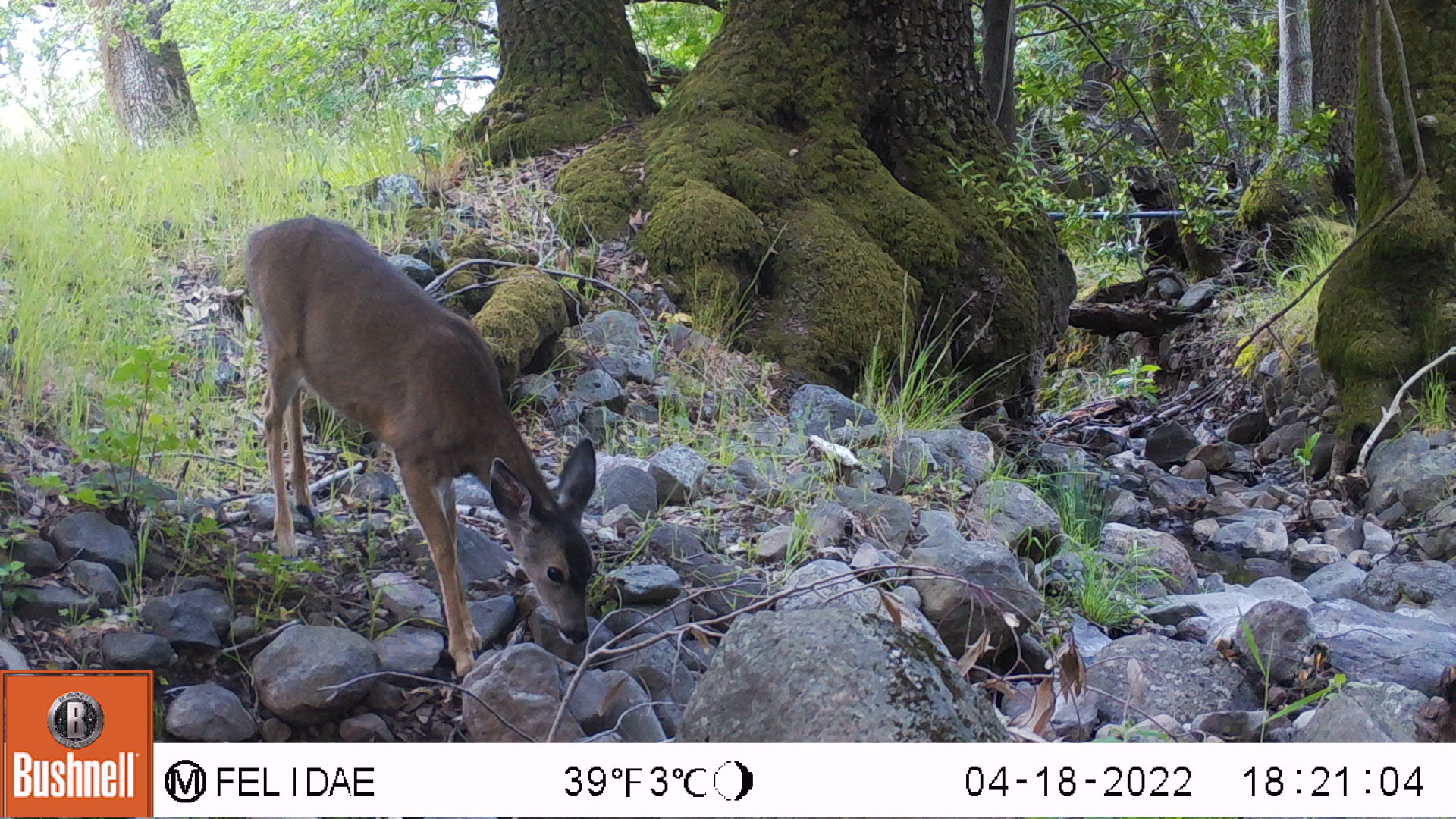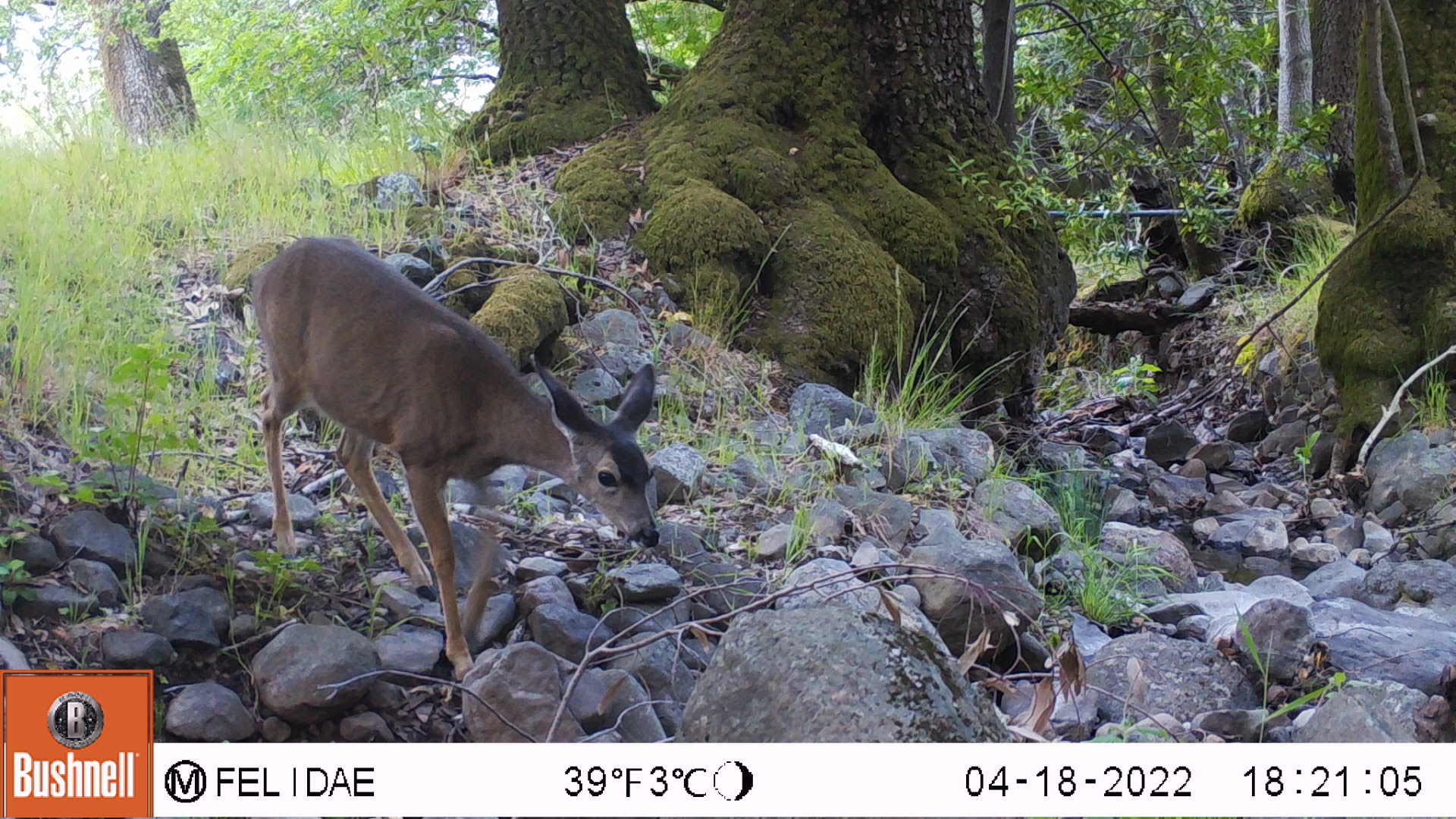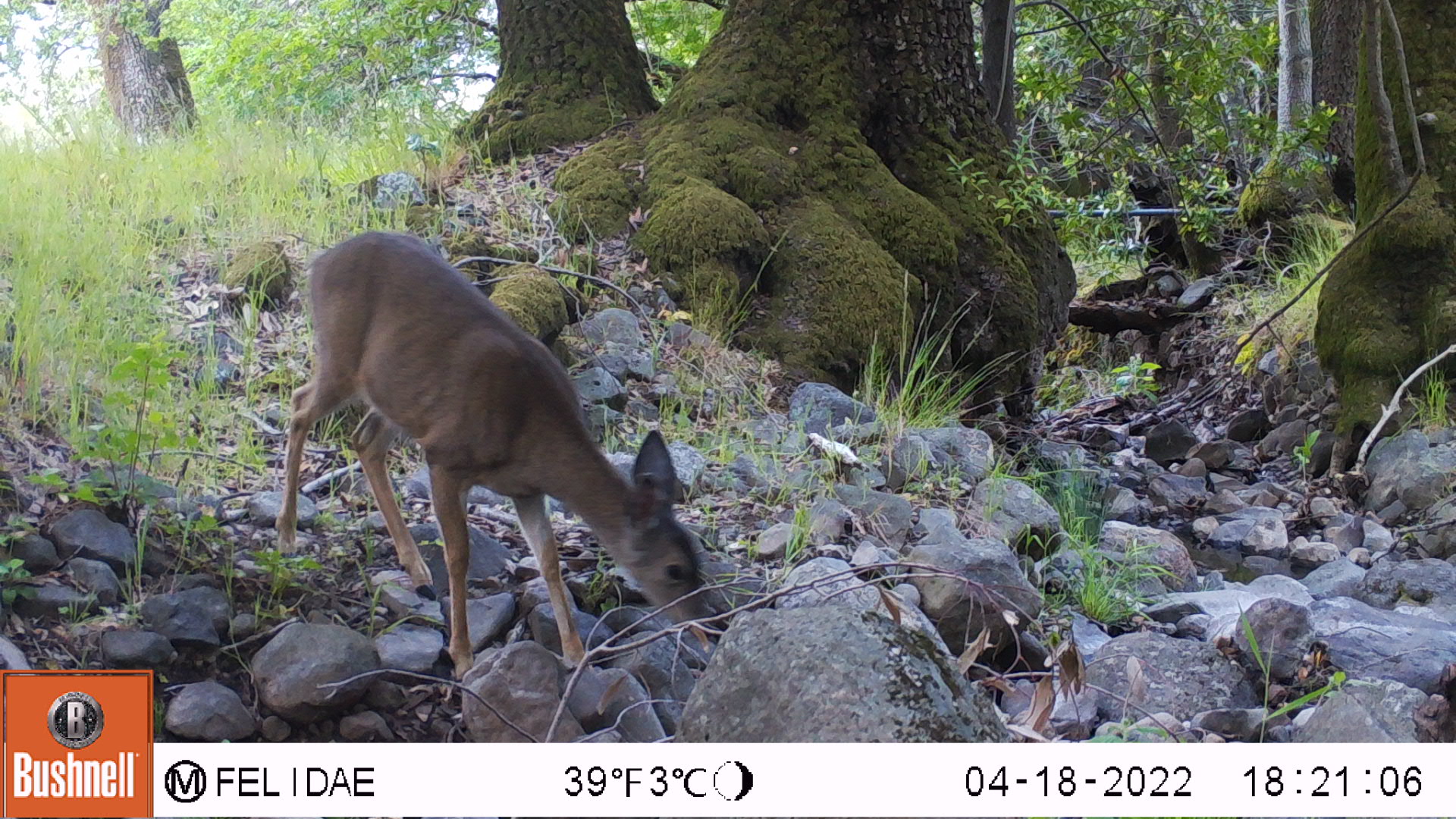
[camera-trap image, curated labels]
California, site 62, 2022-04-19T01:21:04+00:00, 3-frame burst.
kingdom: Animalia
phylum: Chordata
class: Mammalia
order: Artiodactyla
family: Cervidae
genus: Odocoileus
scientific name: Odocoileus hemionus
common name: mule deer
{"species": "mule deer (Odocoileus hemionus)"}